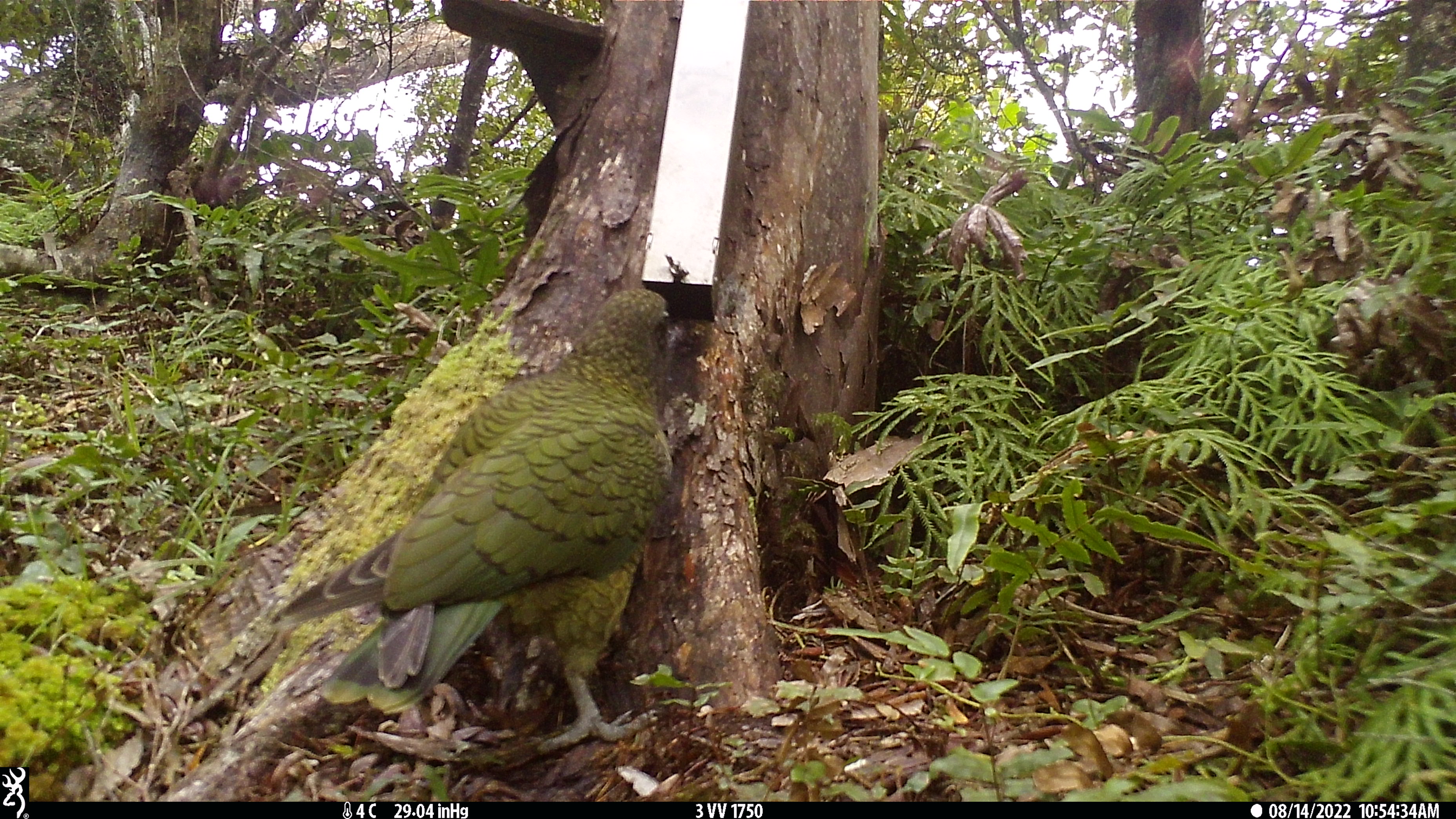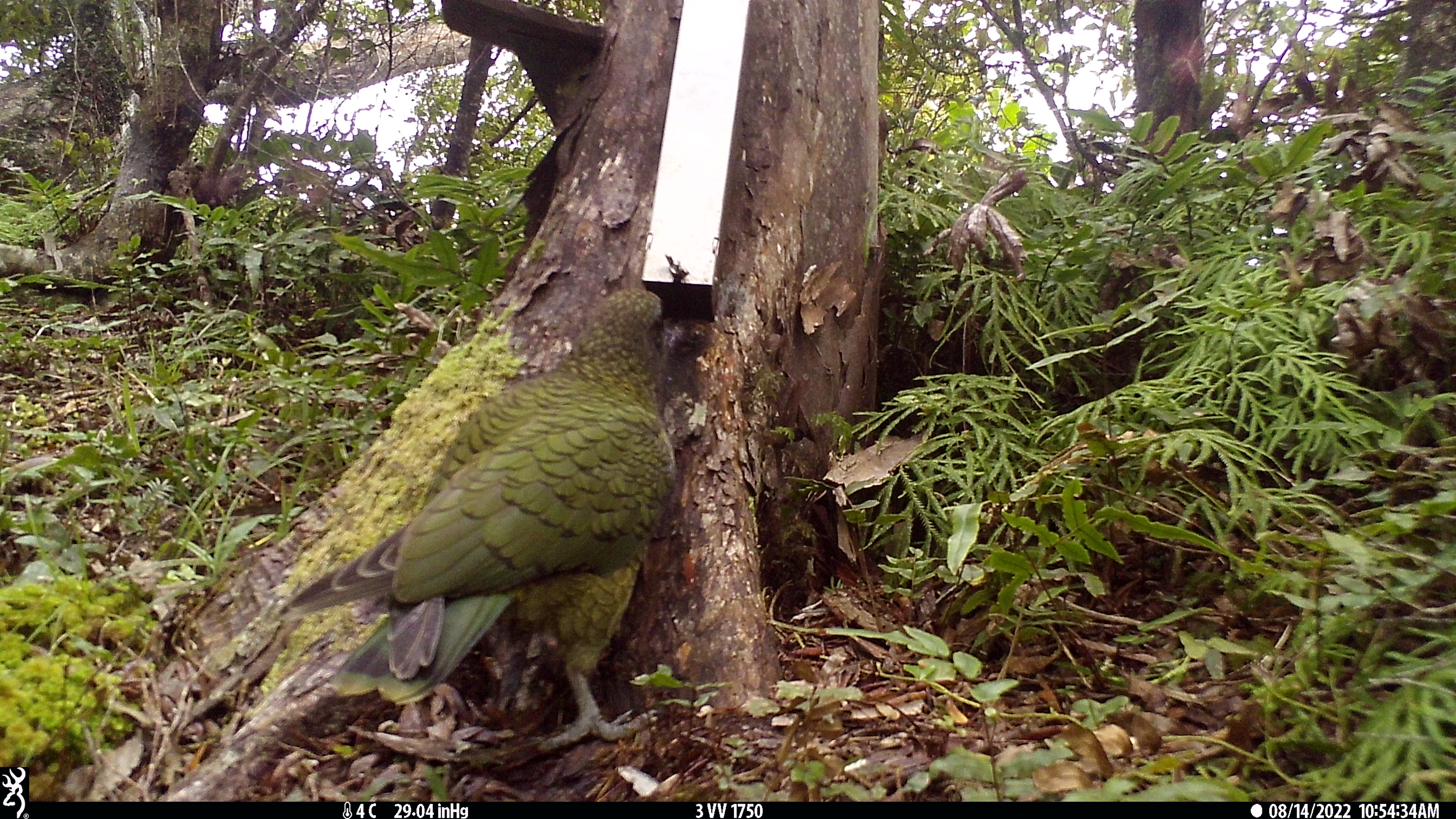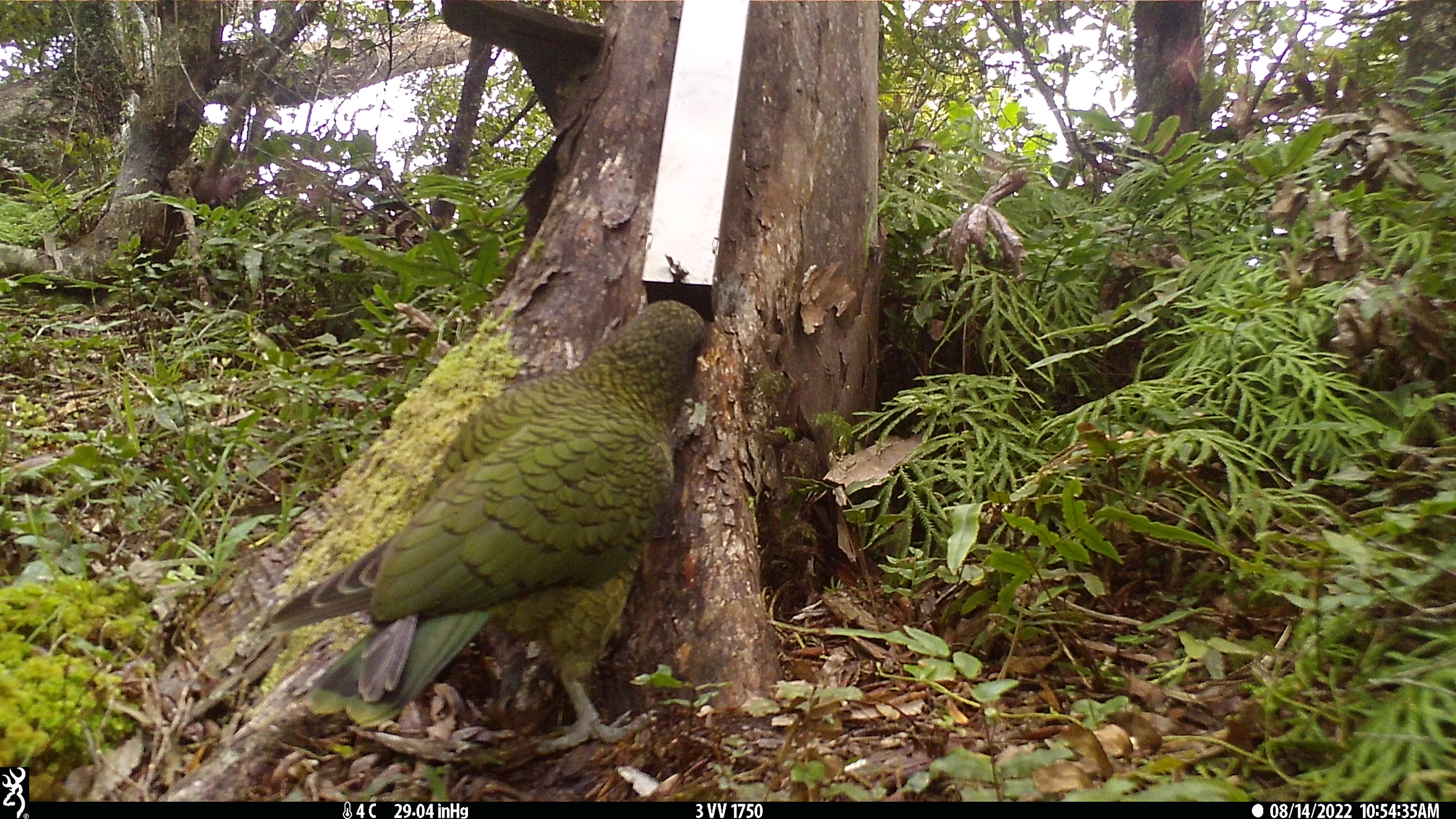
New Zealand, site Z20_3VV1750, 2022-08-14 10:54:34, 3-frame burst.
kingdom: Animalia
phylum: Chordata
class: Aves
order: Psittaciformes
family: Strigopidae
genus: Nestor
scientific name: Nestor notabilis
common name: kea